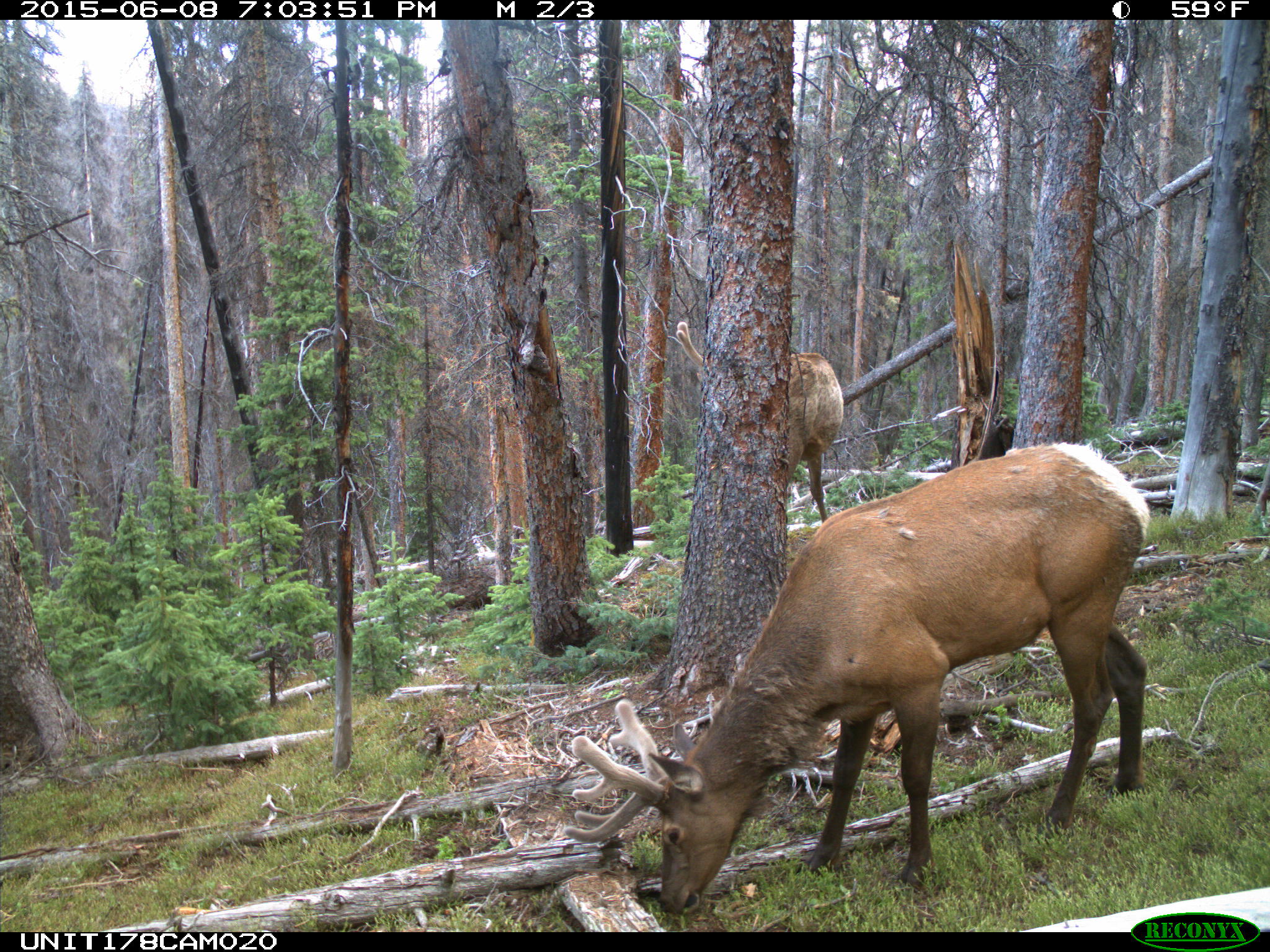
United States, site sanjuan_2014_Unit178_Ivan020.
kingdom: Animalia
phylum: Chordata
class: Mammalia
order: Artiodactyla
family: Cervidae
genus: Cervus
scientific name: Cervus elaphus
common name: red deer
Cervus elaphus (red deer).